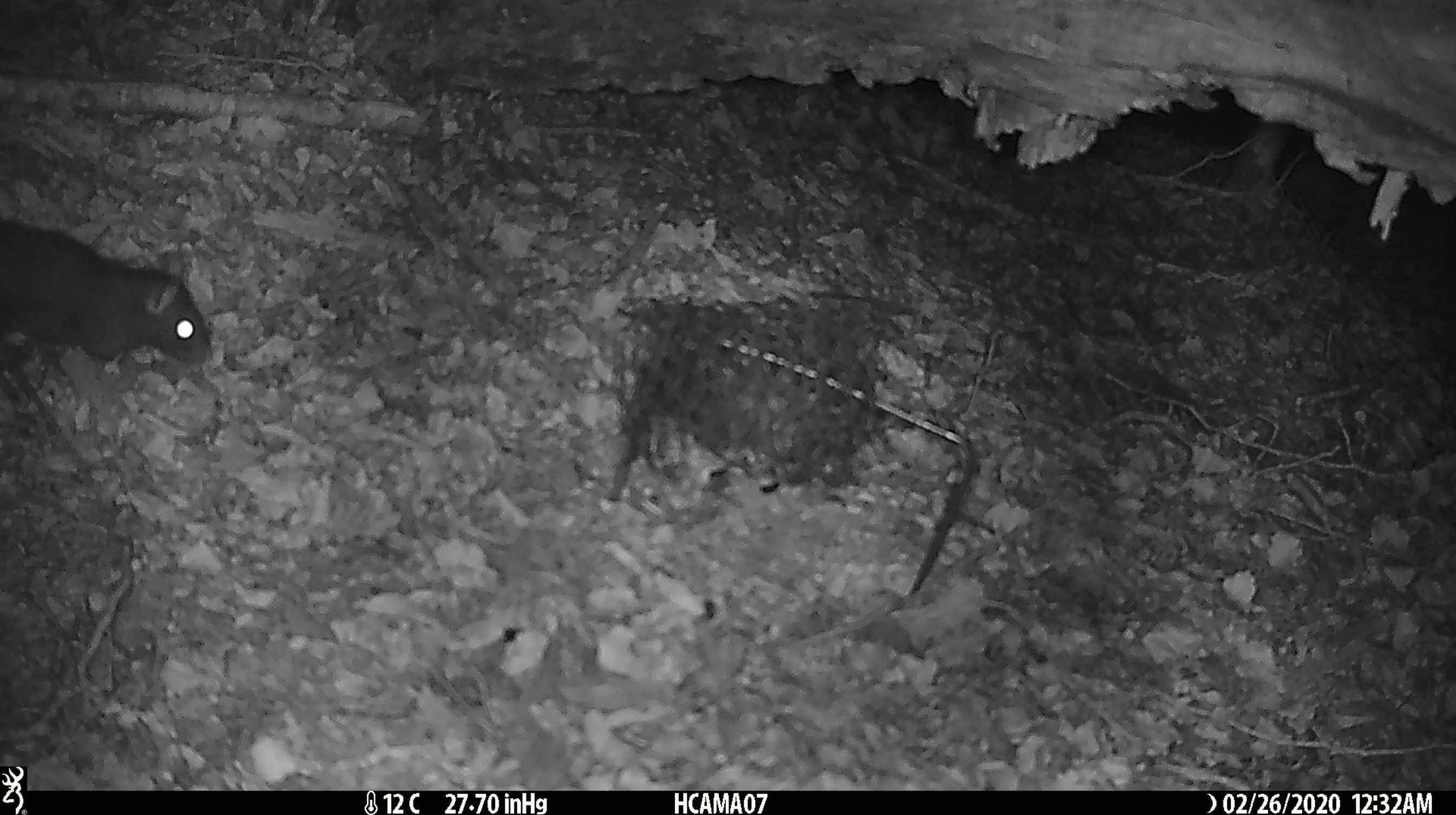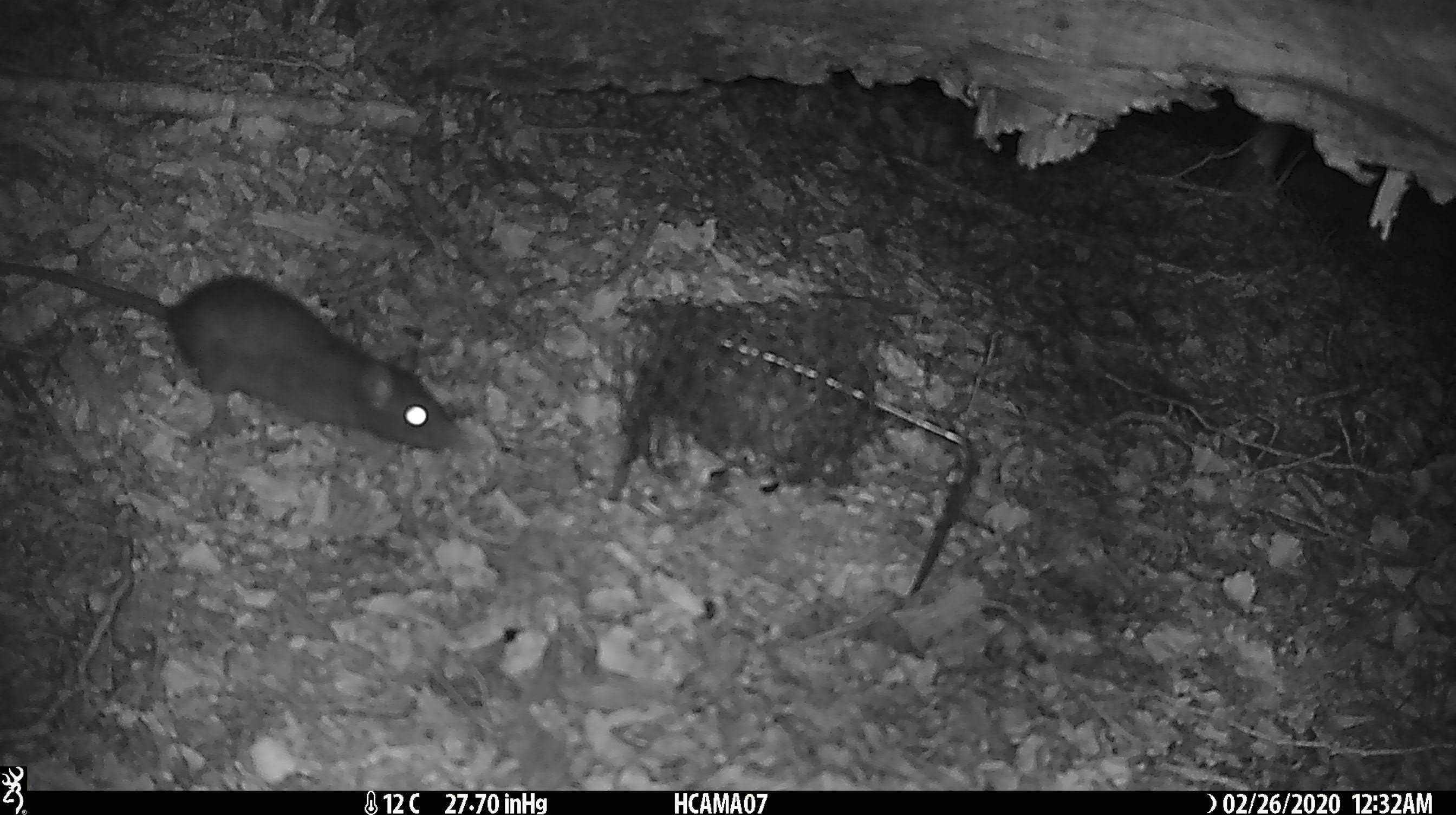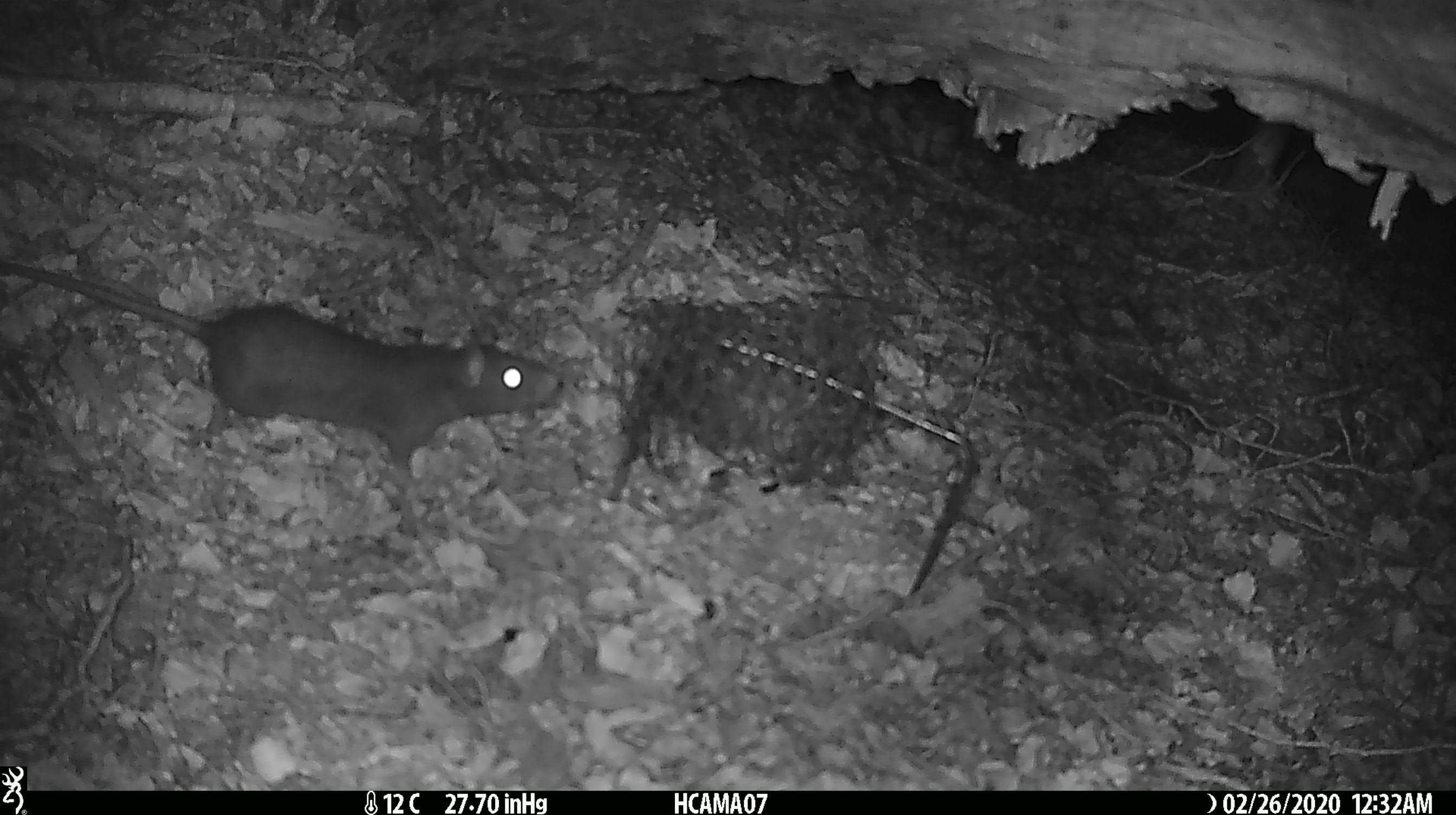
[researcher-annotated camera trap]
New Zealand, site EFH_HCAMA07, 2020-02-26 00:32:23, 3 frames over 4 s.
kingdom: Animalia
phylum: Chordata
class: Mammalia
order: Rodentia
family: Muridae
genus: Rattus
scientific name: Rattus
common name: rat